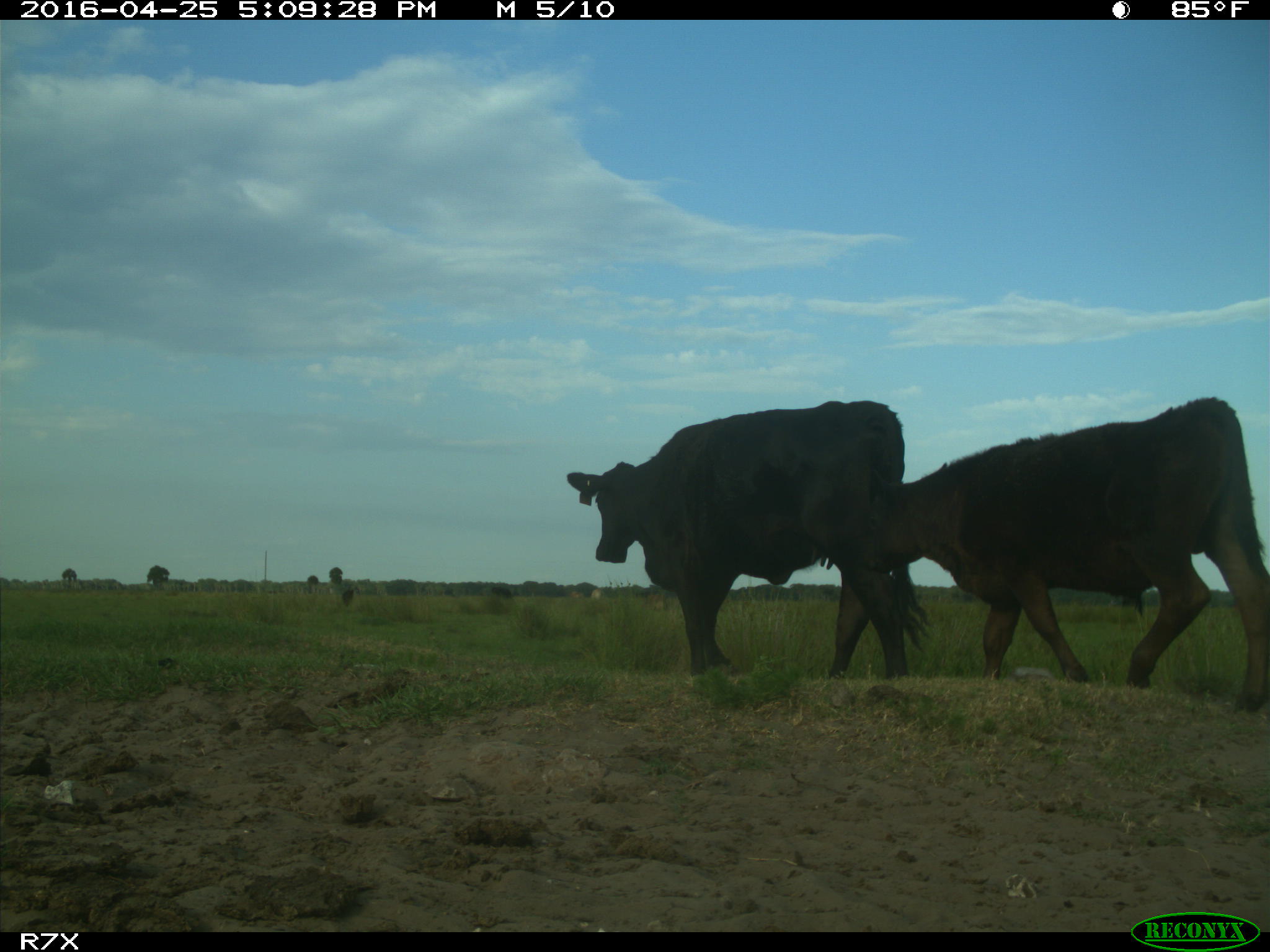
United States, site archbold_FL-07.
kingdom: Animalia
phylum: Chordata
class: Mammalia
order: Artiodactyla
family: Bovidae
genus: Bos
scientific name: Bos taurus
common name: domestic cow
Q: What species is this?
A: Bos taurus (domestic cow).